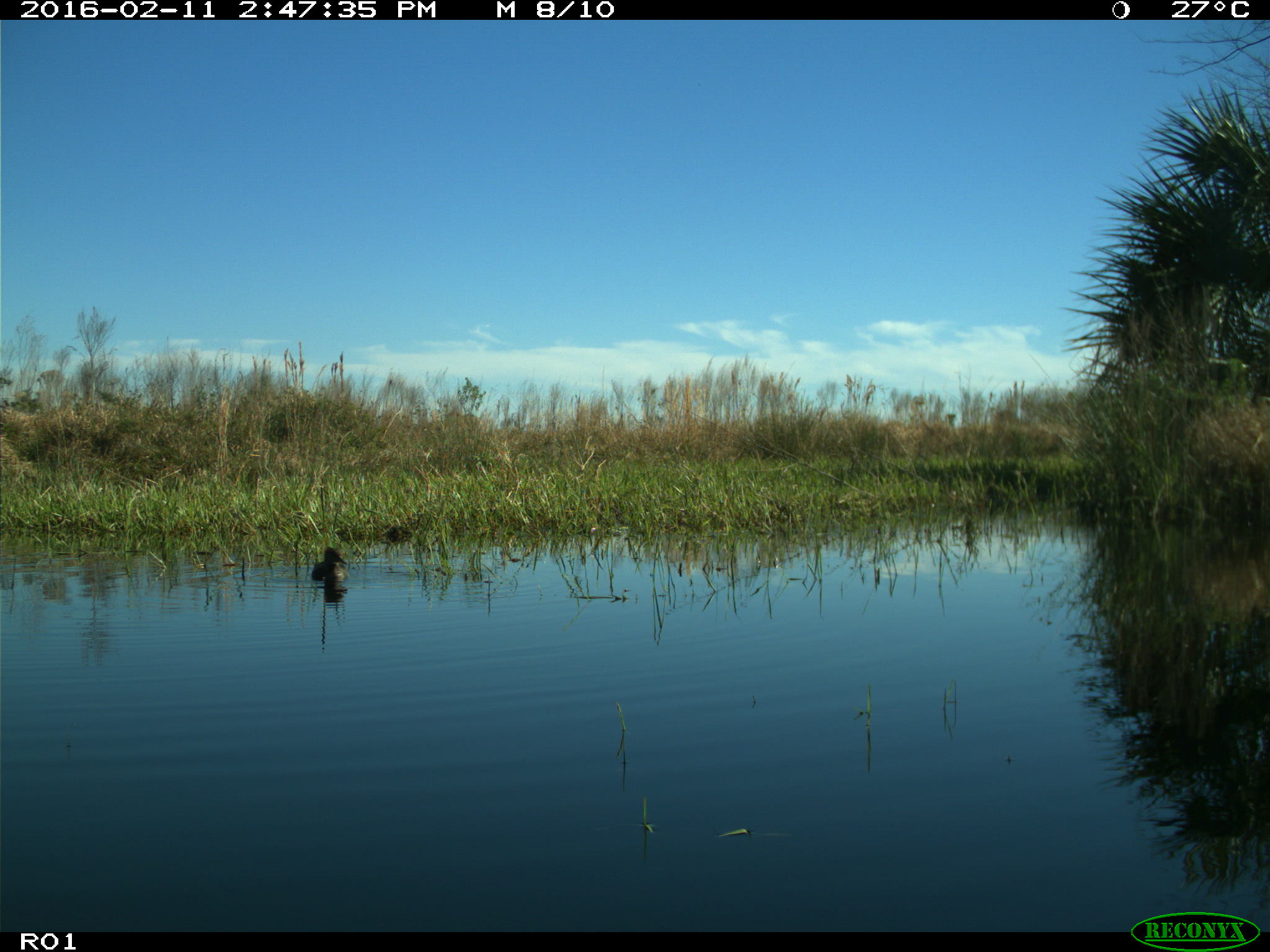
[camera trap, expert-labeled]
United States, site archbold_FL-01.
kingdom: Animalia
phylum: Chordata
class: Aves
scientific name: Aves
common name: birds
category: unidentified bird